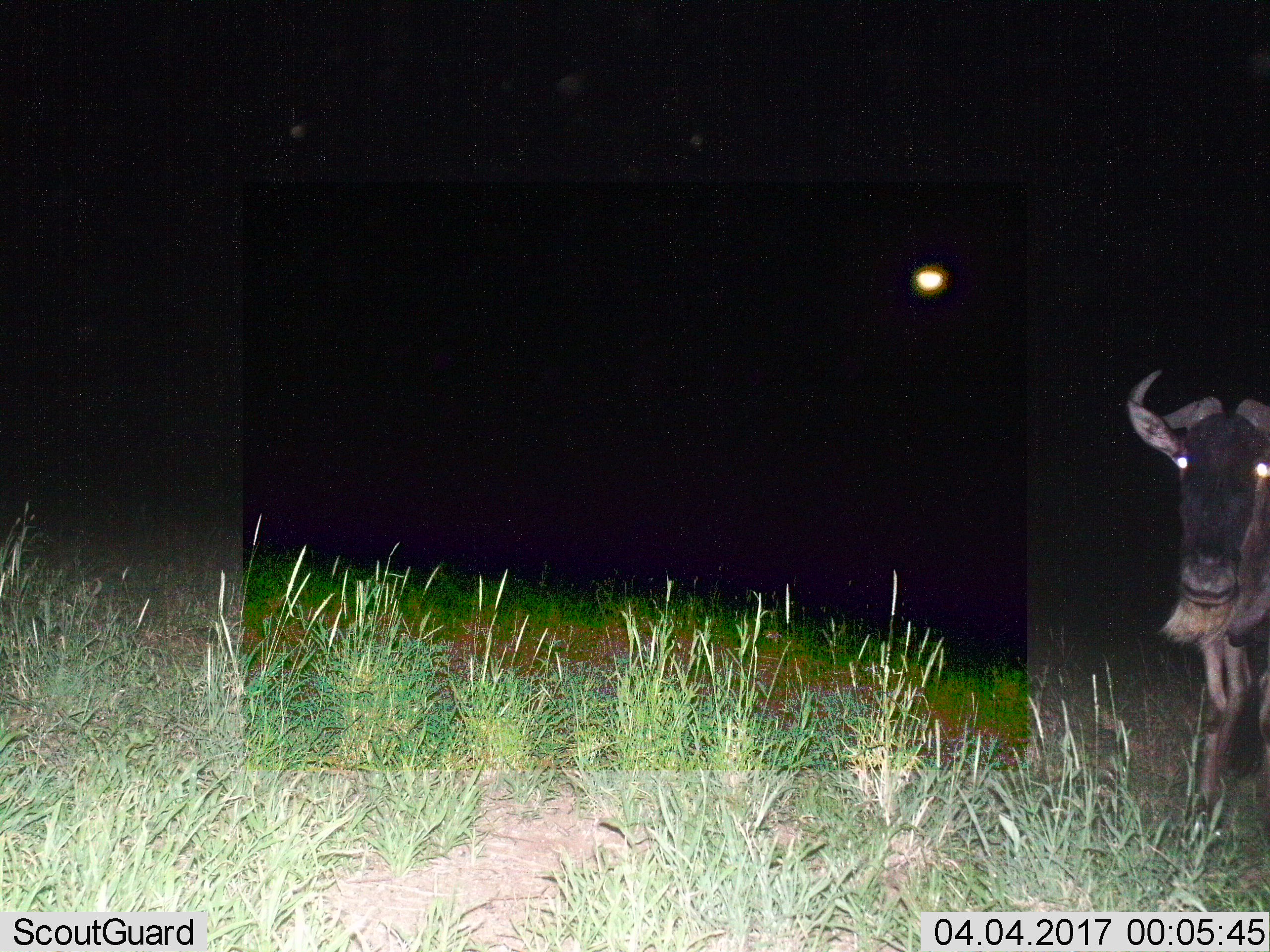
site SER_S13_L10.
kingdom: Animalia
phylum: Chordata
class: Mammalia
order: Artiodactyla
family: Bovidae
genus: Connochaetes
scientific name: Connochaetes taurinus taurinus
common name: blue wildebeest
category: wildebeestblue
Wildebeestblue (blue wildebeest) (Connochaetes taurinus taurinus), count 1. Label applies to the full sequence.